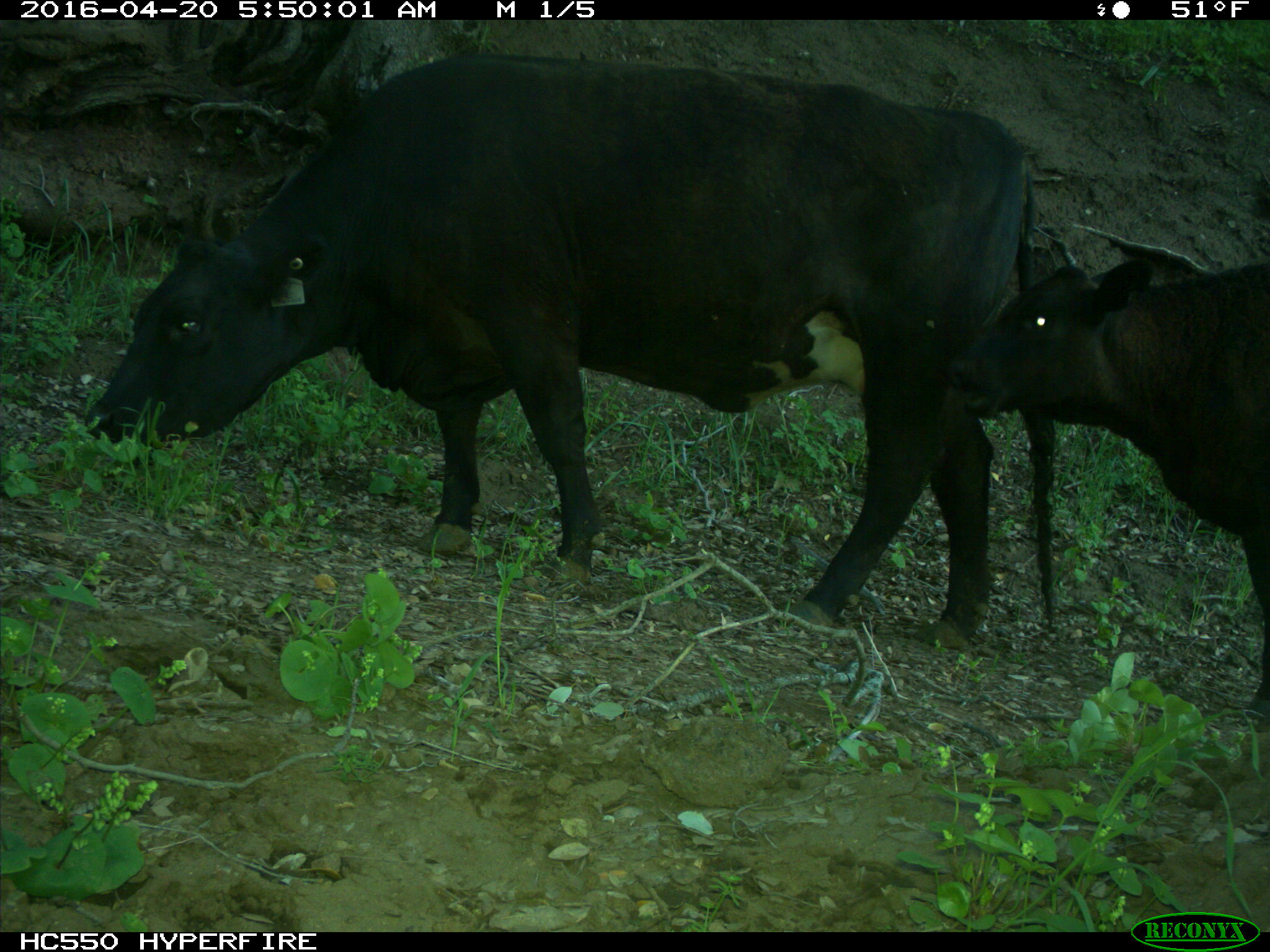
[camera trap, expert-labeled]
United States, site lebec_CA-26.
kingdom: Animalia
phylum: Chordata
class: Mammalia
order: Artiodactyla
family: Bovidae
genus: Bos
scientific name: Bos taurus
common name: domestic cow